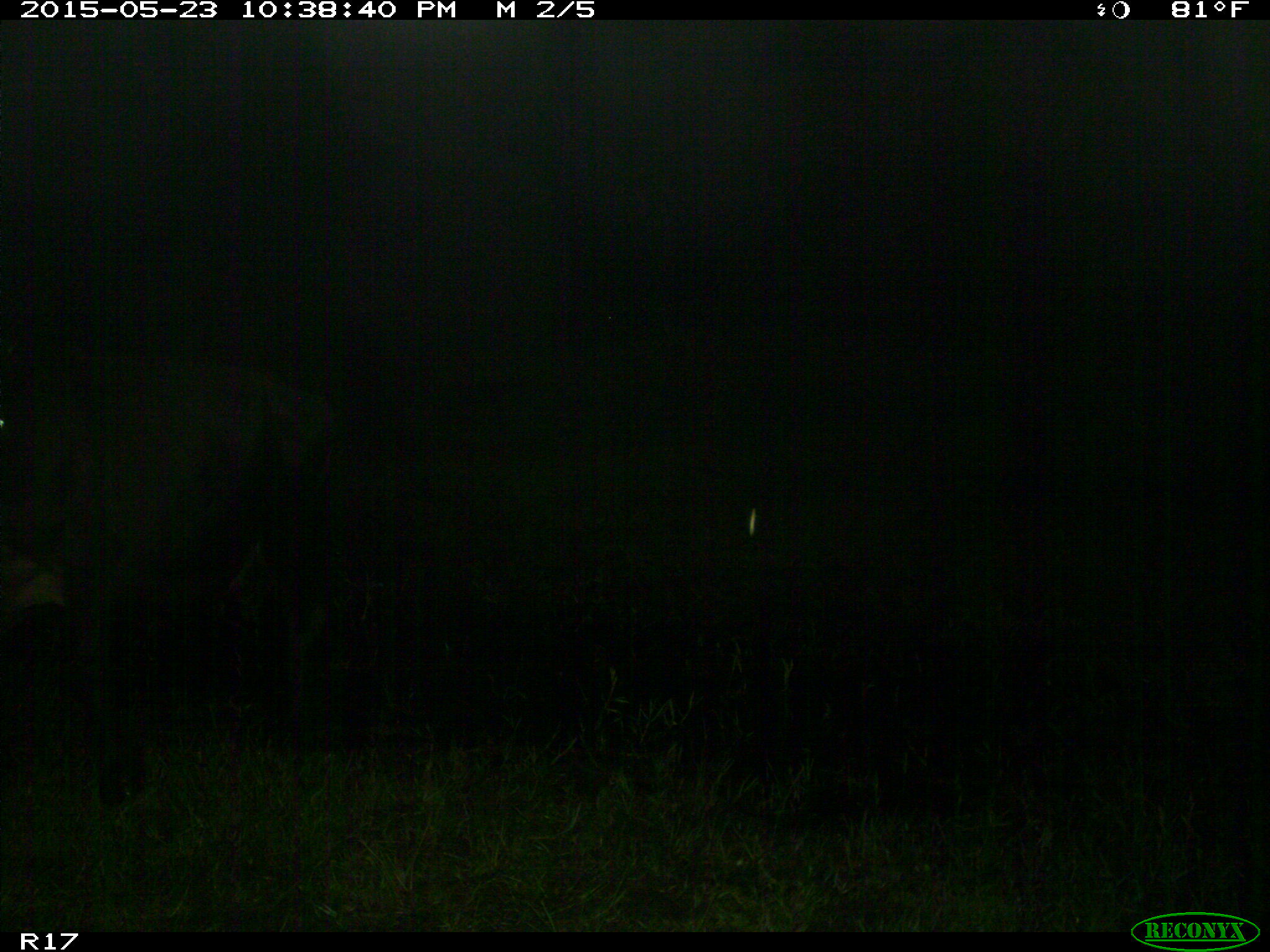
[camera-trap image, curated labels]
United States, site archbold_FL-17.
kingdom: Animalia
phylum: Chordata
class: Mammalia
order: Artiodactyla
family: Bovidae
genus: Bos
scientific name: Bos taurus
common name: domestic cow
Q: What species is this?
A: Bos taurus (domestic cow).